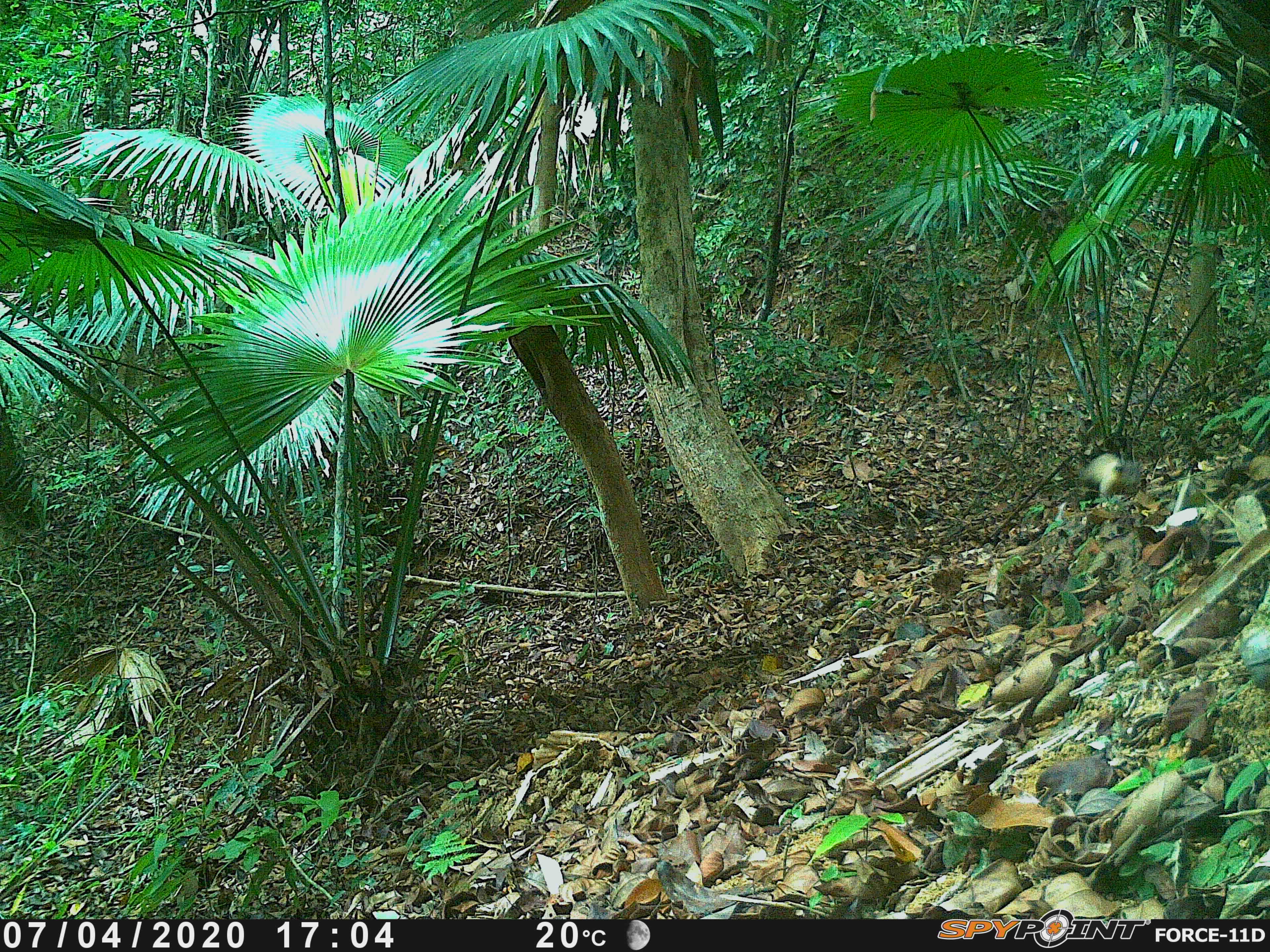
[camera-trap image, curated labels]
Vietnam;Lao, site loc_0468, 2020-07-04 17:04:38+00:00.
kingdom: Animalia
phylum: Chordata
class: Mammalia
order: Carnivora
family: Mustelidae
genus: Martes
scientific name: Martes flavigula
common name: yellow-throated marten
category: yellow throated marten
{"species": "yellow throated marten (yellow-throated marten) (Martes flavigula)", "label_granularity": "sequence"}